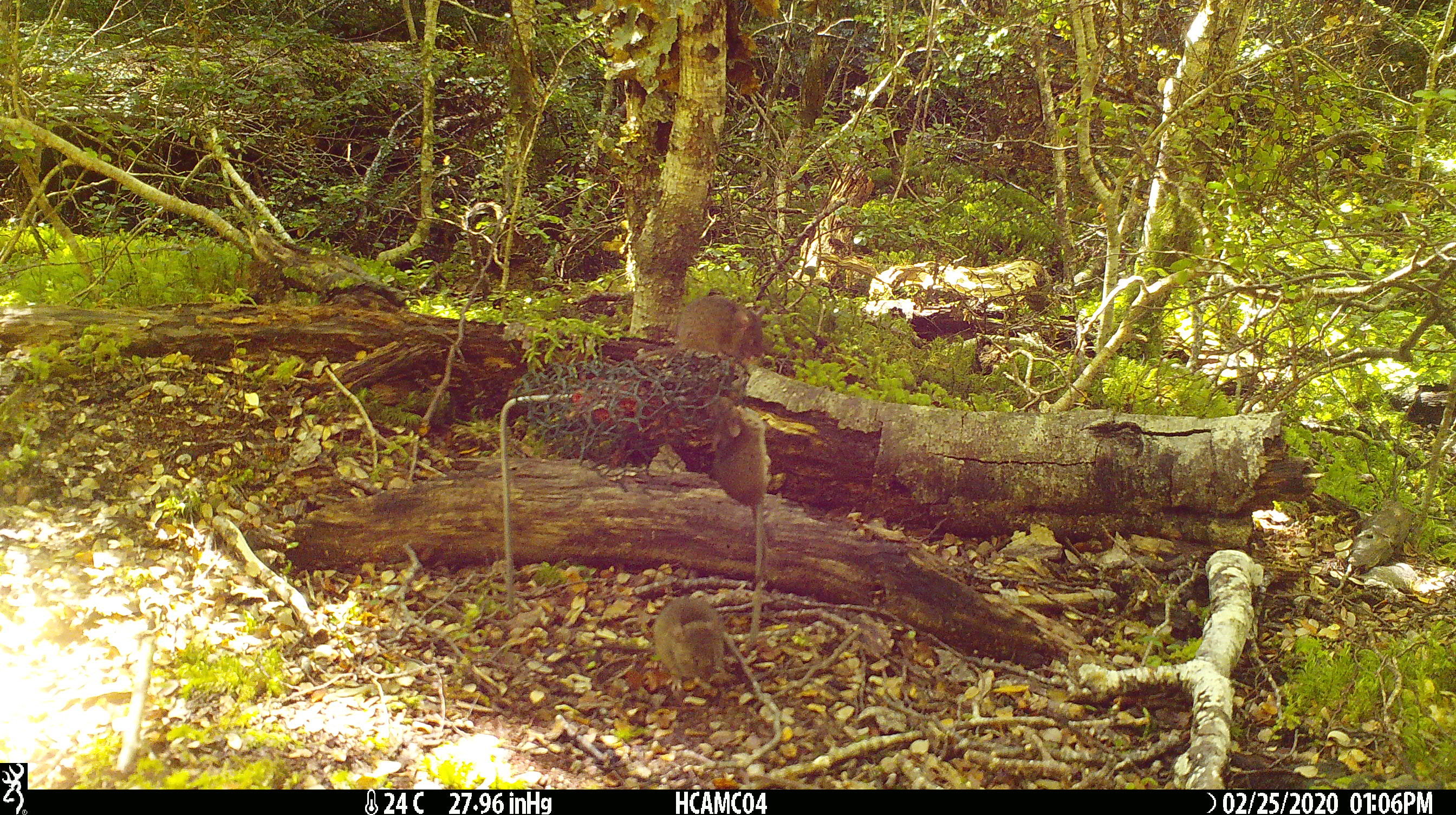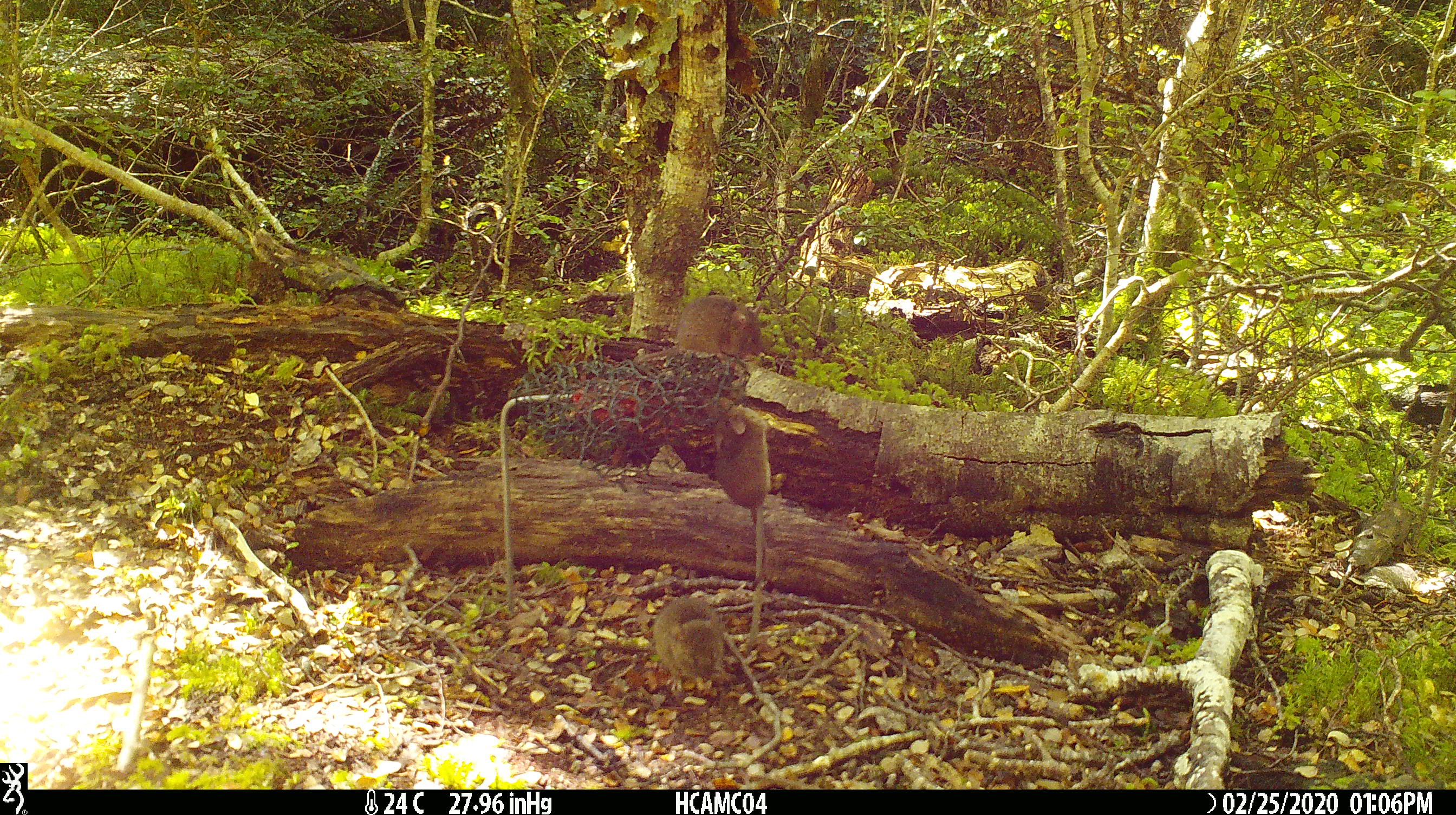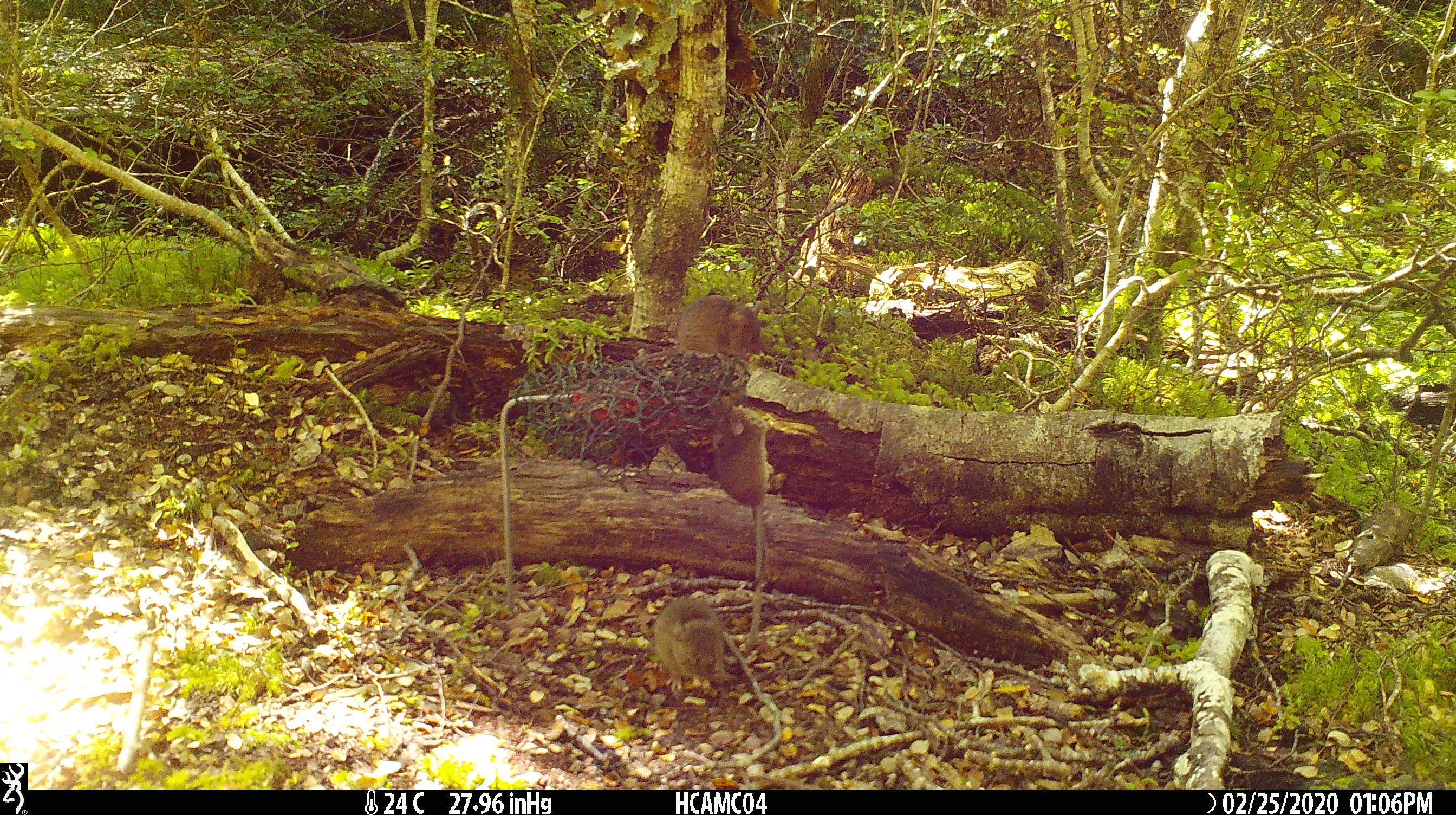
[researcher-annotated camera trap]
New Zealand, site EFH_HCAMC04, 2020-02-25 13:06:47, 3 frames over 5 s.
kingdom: Animalia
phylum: Chordata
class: Mammalia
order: Rodentia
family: Muridae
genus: Mus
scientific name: Mus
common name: mouse